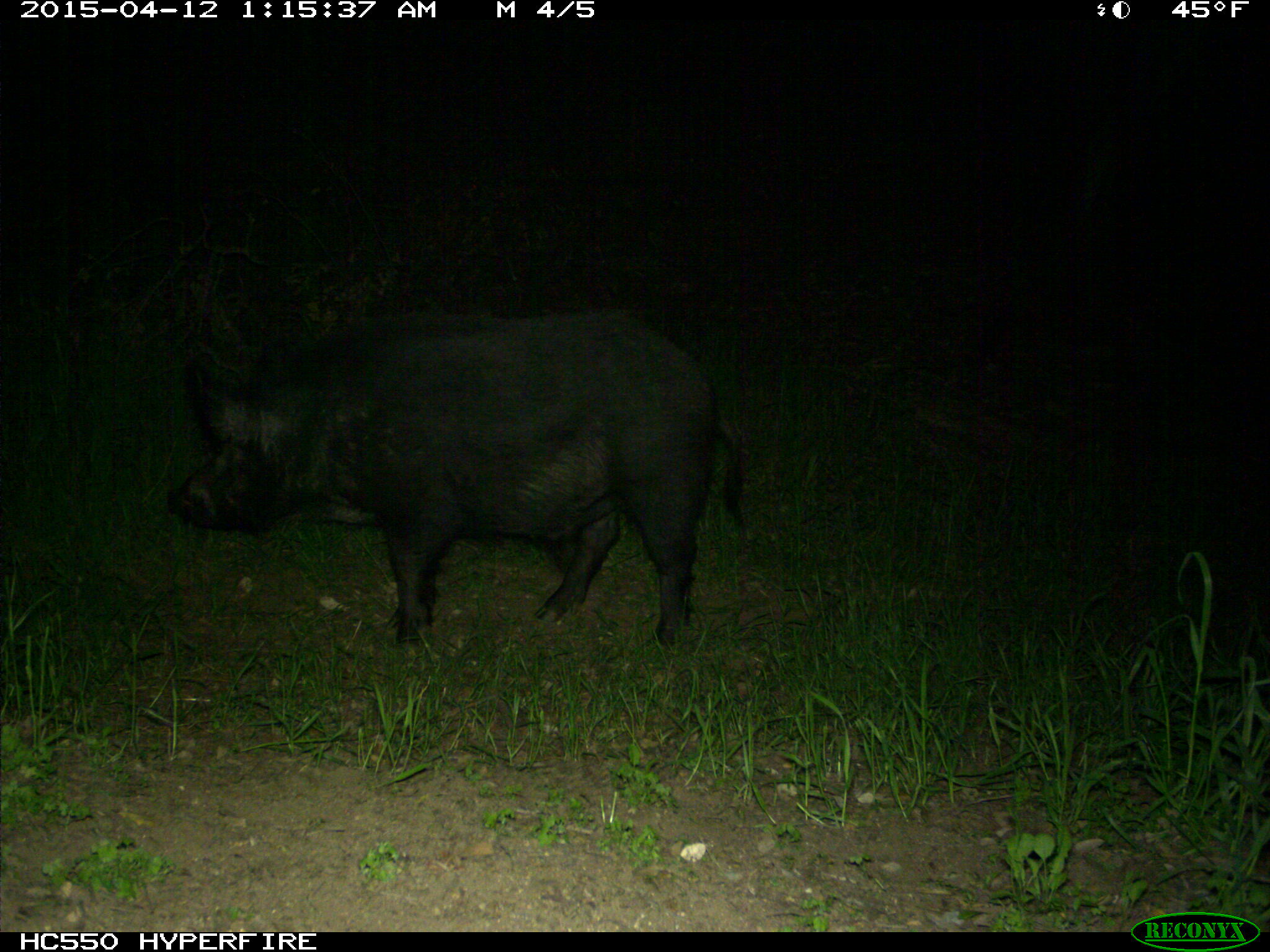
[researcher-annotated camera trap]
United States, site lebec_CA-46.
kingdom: Animalia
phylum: Chordata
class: Mammalia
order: Artiodactyla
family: Suidae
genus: Sus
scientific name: Sus scrofa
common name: wild boar